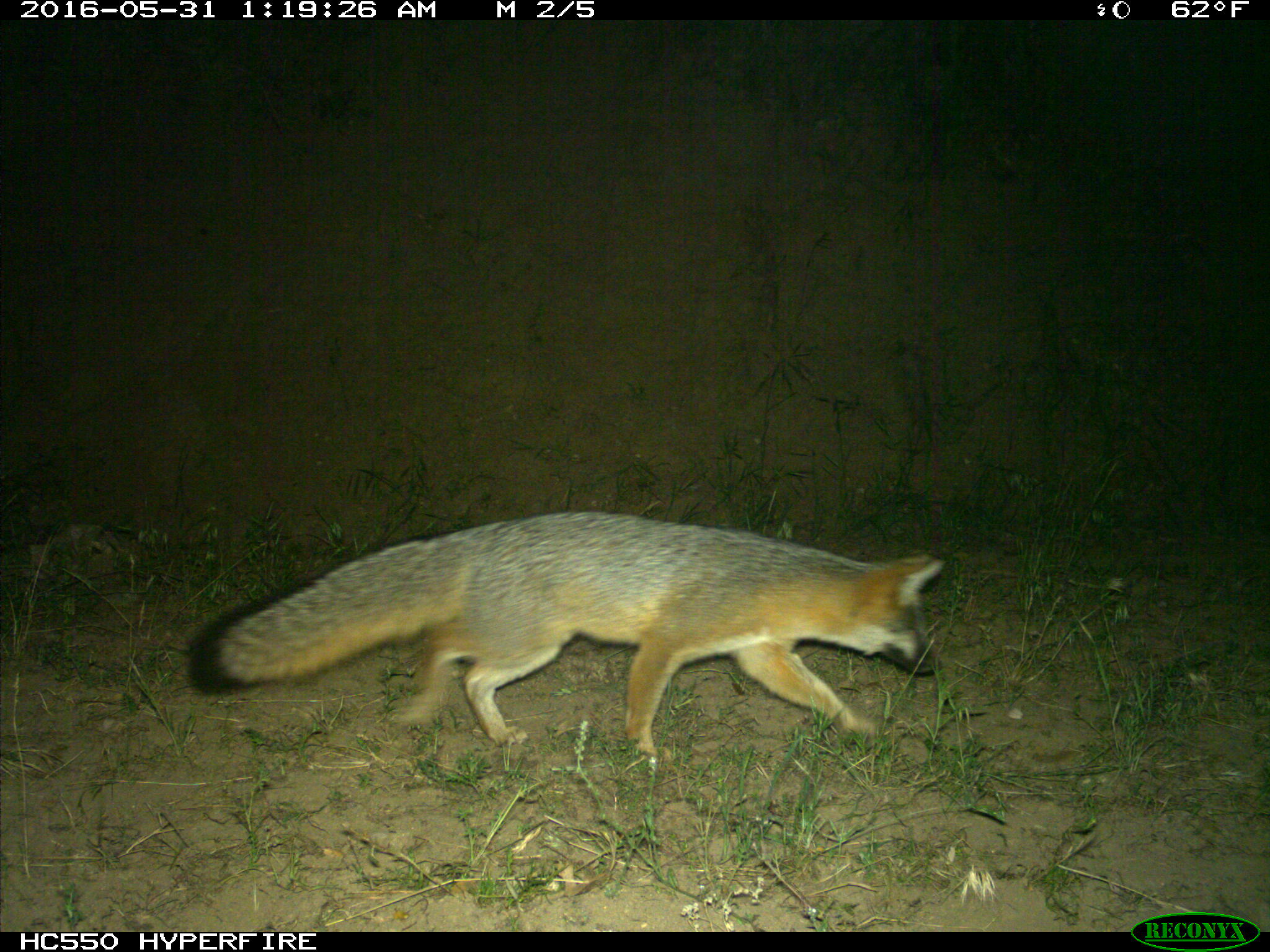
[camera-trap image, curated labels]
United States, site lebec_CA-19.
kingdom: Animalia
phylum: Chordata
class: Mammalia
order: Carnivora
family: Canidae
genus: Urocyon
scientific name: Urocyon cinereoargenteus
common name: gray fox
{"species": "Urocyon cinereoargenteus (gray fox)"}